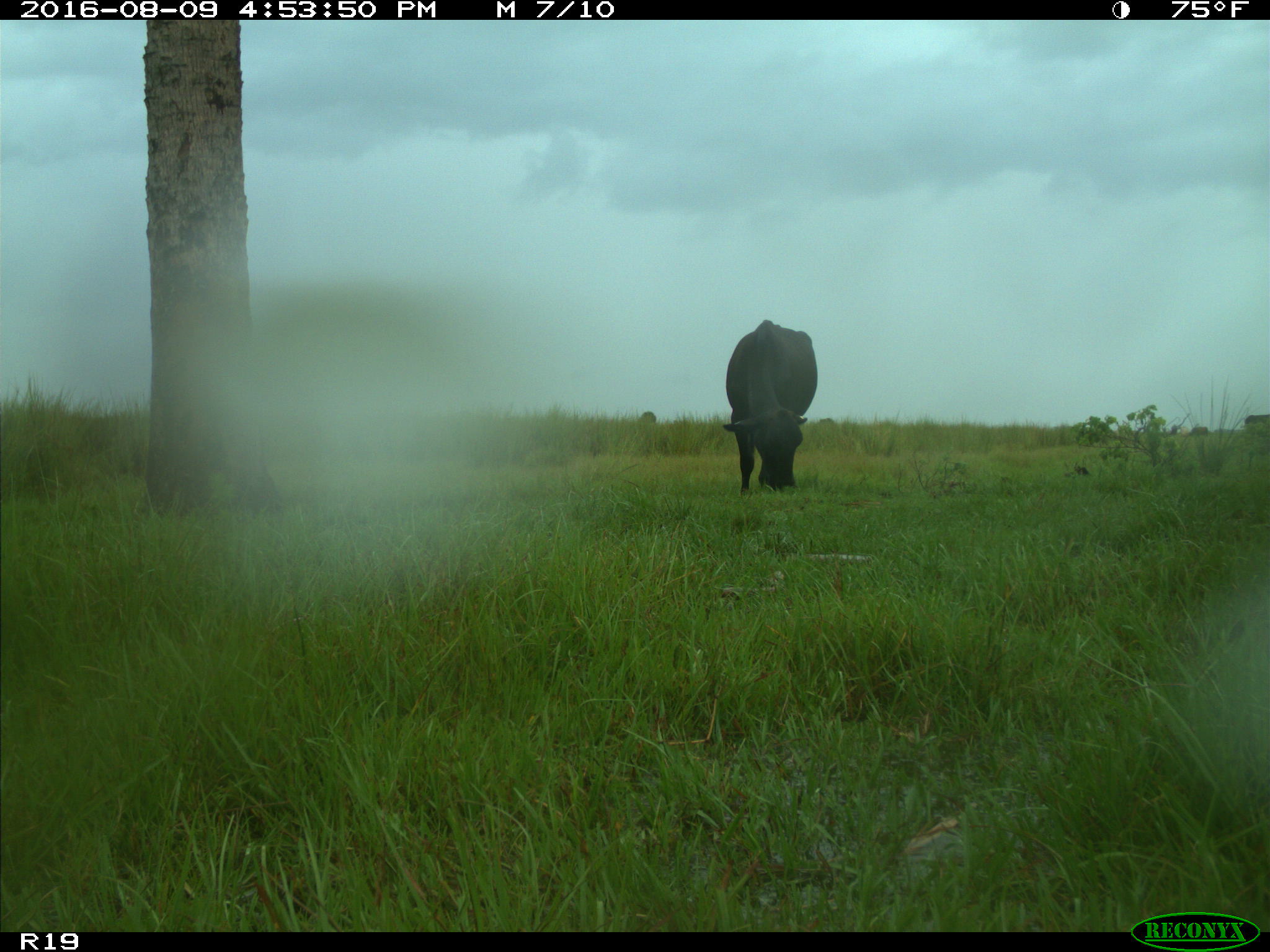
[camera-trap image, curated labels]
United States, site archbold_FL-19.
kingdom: Animalia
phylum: Chordata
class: Mammalia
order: Artiodactyla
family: Bovidae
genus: Bos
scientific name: Bos taurus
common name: domestic cow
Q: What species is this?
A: Bos taurus (domestic cow).